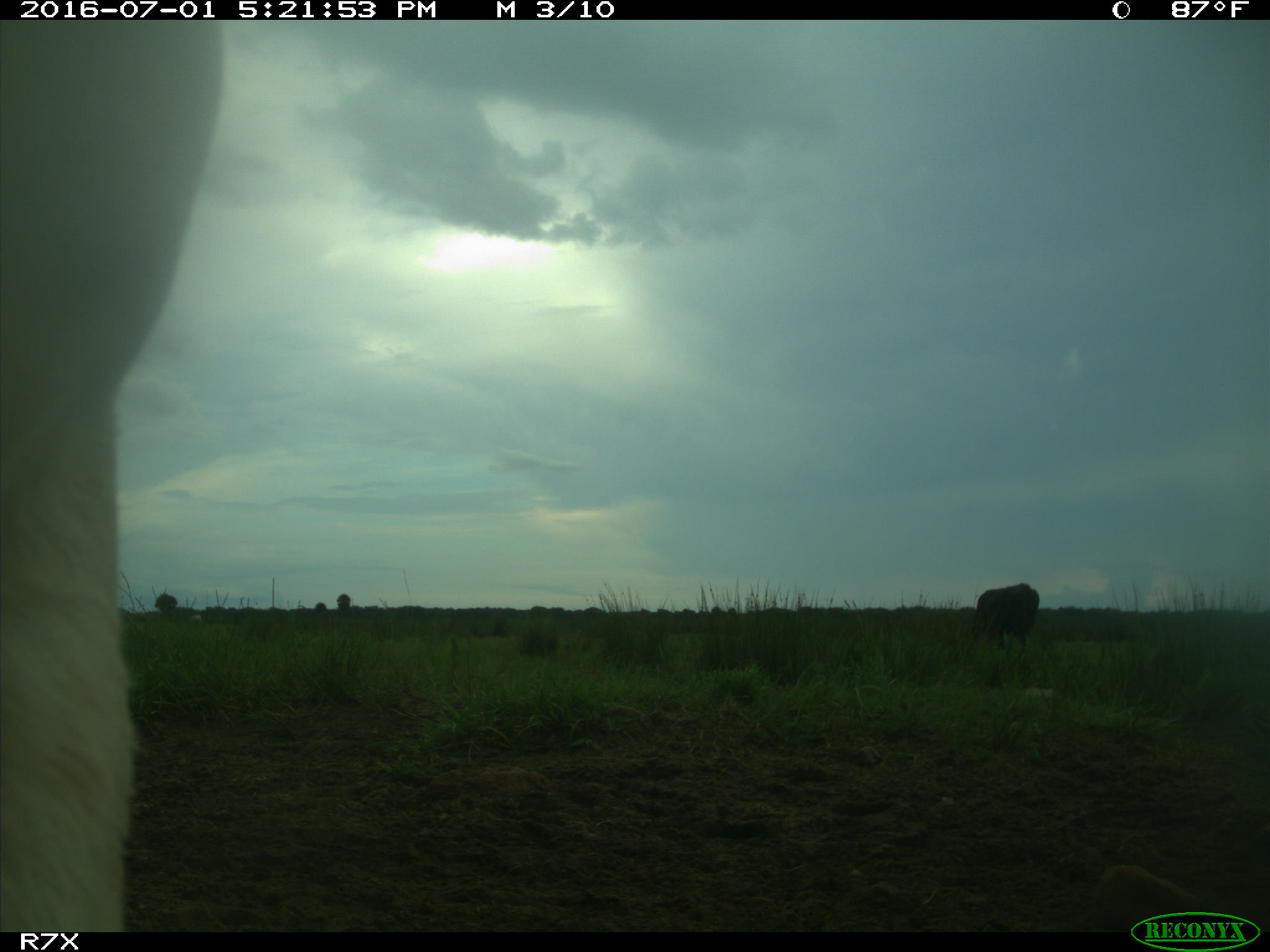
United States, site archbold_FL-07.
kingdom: Animalia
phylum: Chordata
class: Mammalia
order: Artiodactyla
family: Bovidae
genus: Bos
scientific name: Bos taurus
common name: domestic cow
Bos taurus (domestic cow).